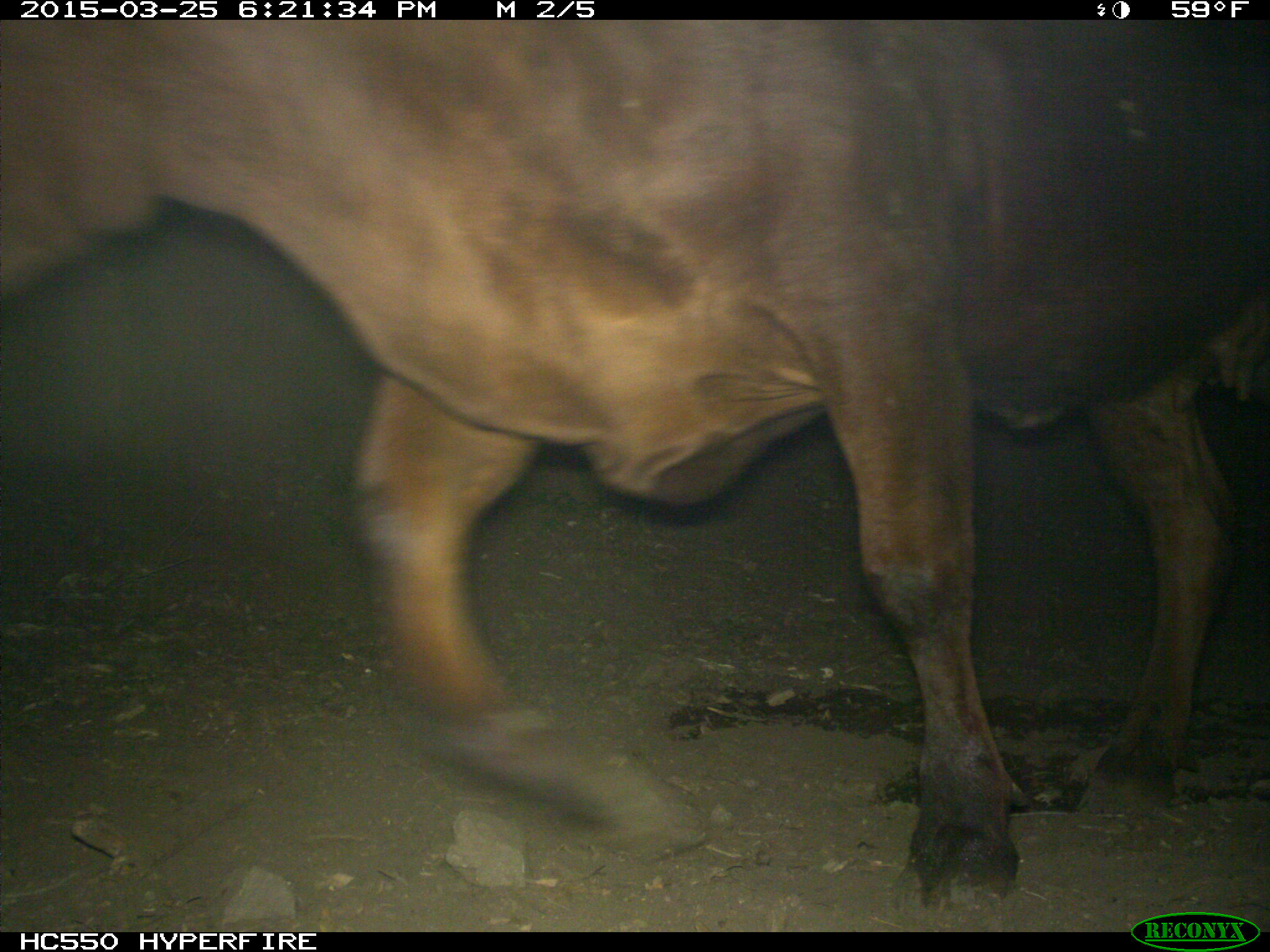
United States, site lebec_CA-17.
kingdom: Animalia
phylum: Chordata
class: Mammalia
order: Artiodactyla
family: Bovidae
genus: Bos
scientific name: Bos taurus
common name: domestic cow